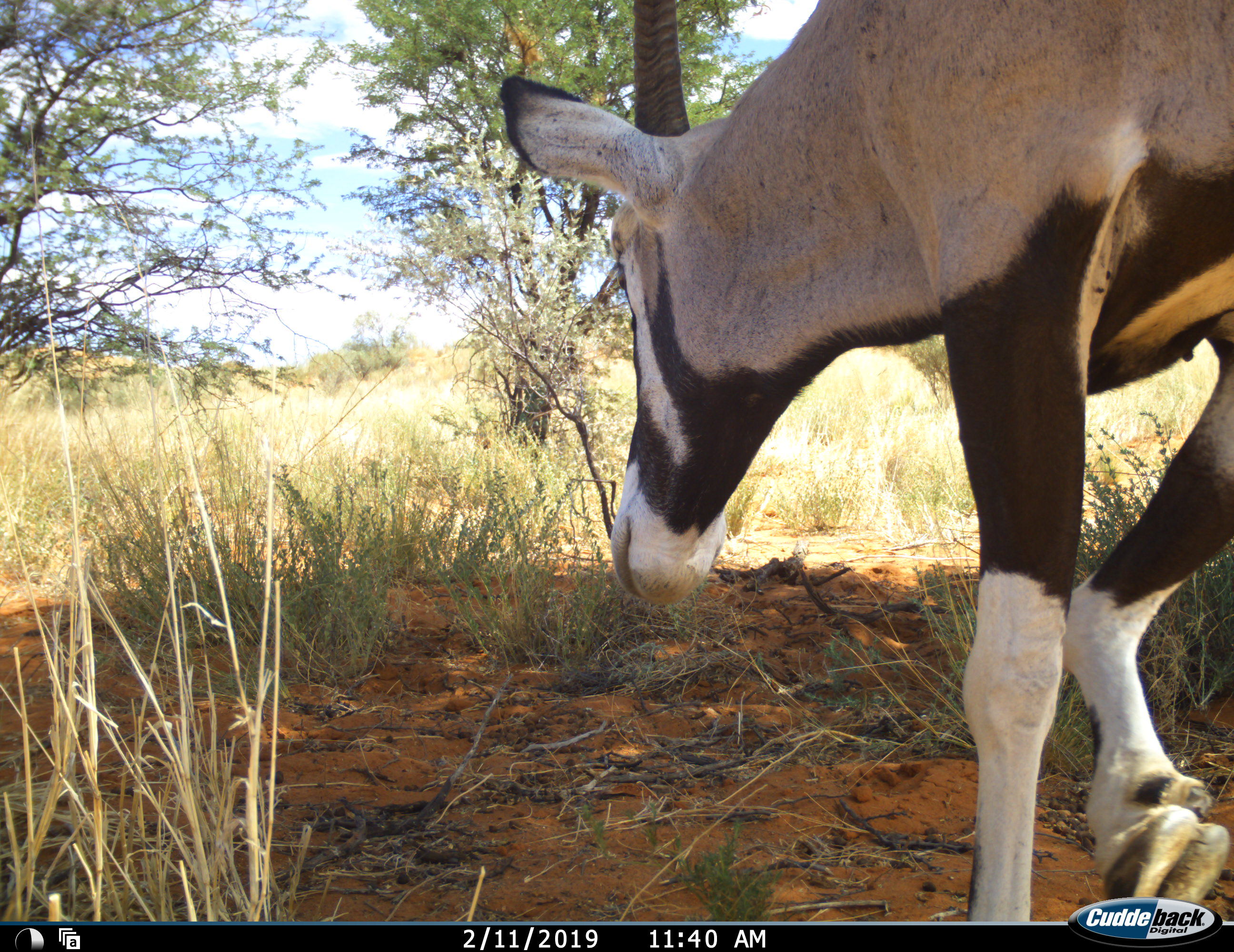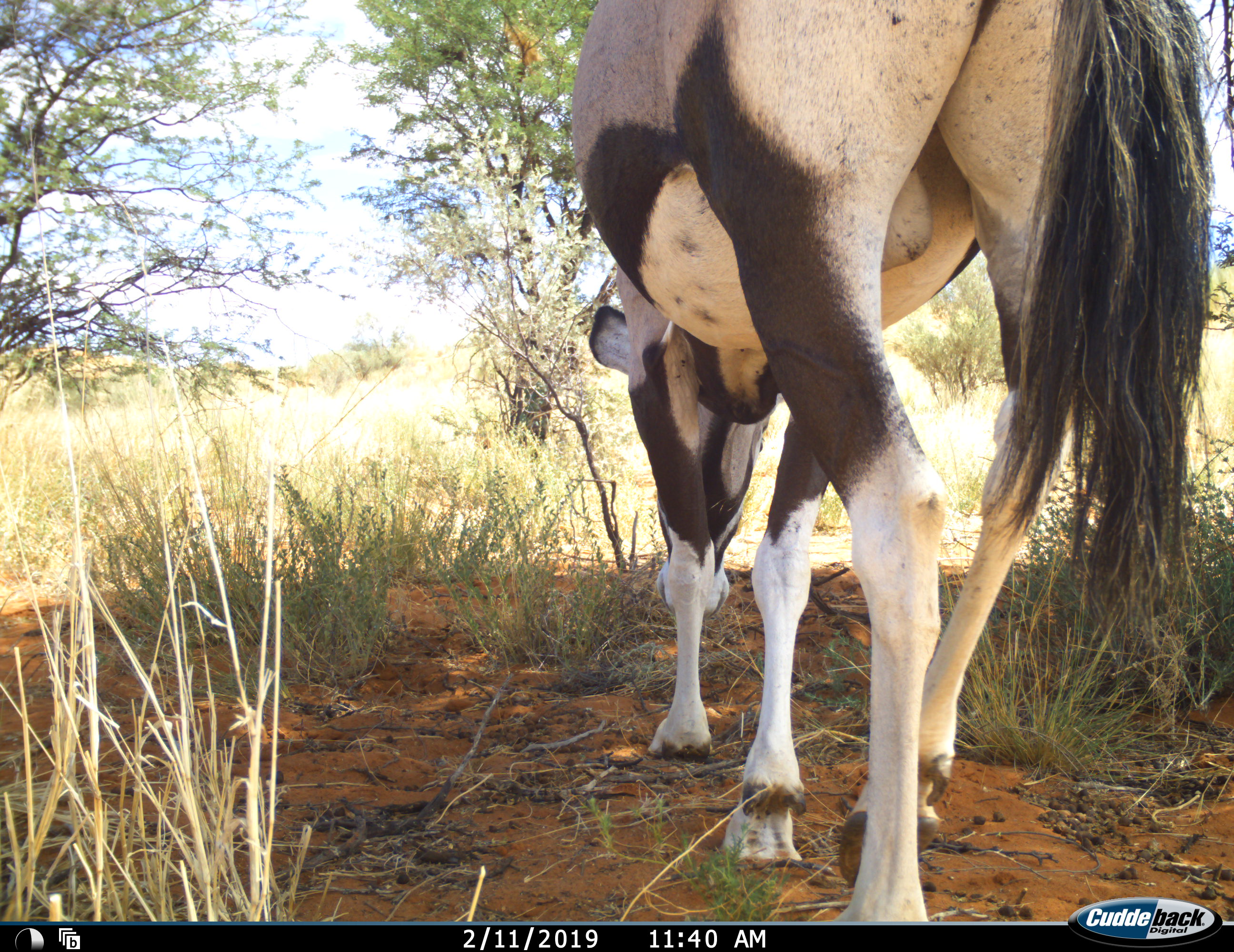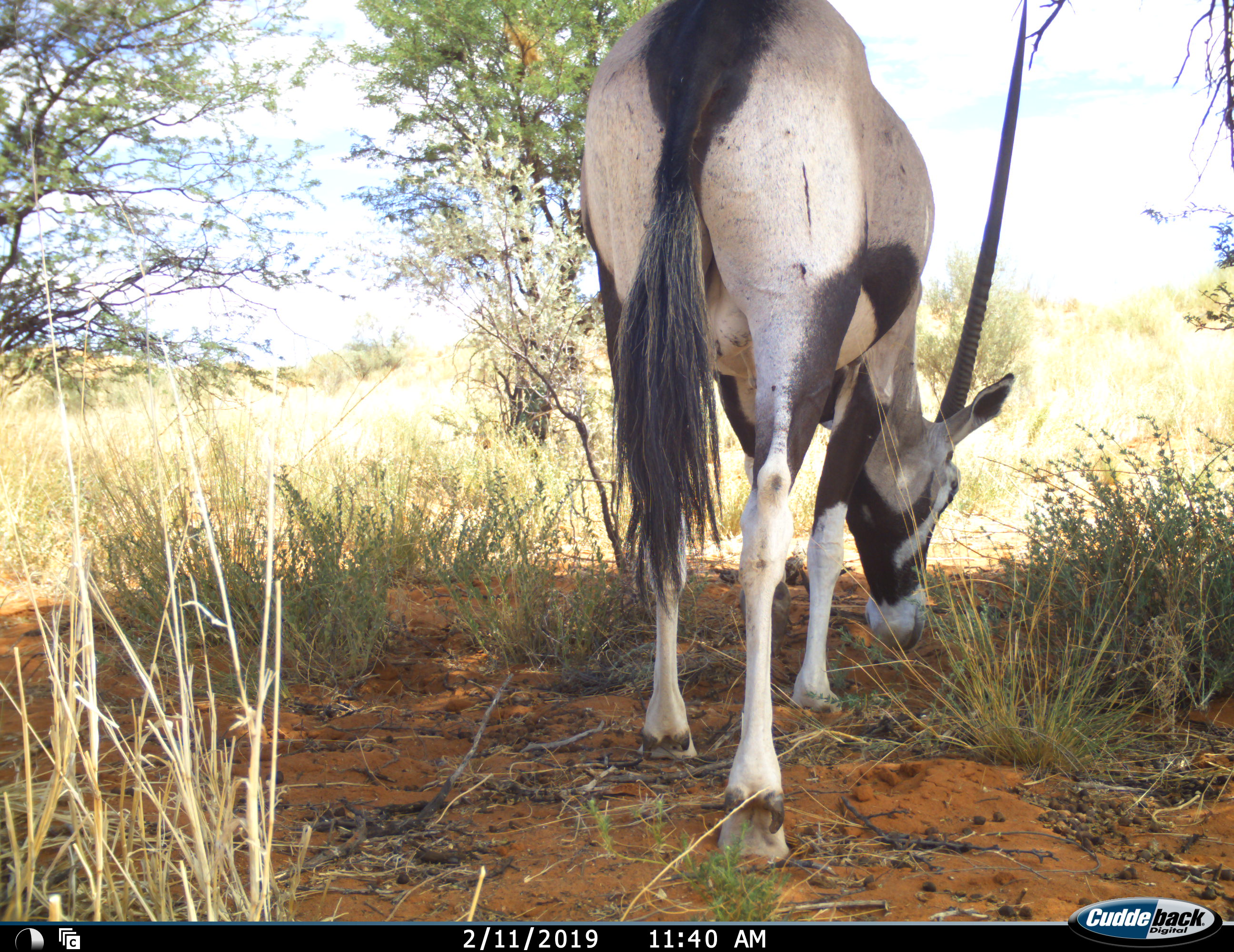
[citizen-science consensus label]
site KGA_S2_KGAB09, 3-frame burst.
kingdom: Animalia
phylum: Chordata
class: Mammalia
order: Artiodactyla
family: Bovidae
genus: Oryx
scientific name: Oryx gazella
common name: gemsbok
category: oryx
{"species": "oryx (gemsbok) (Oryx gazella)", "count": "1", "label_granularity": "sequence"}